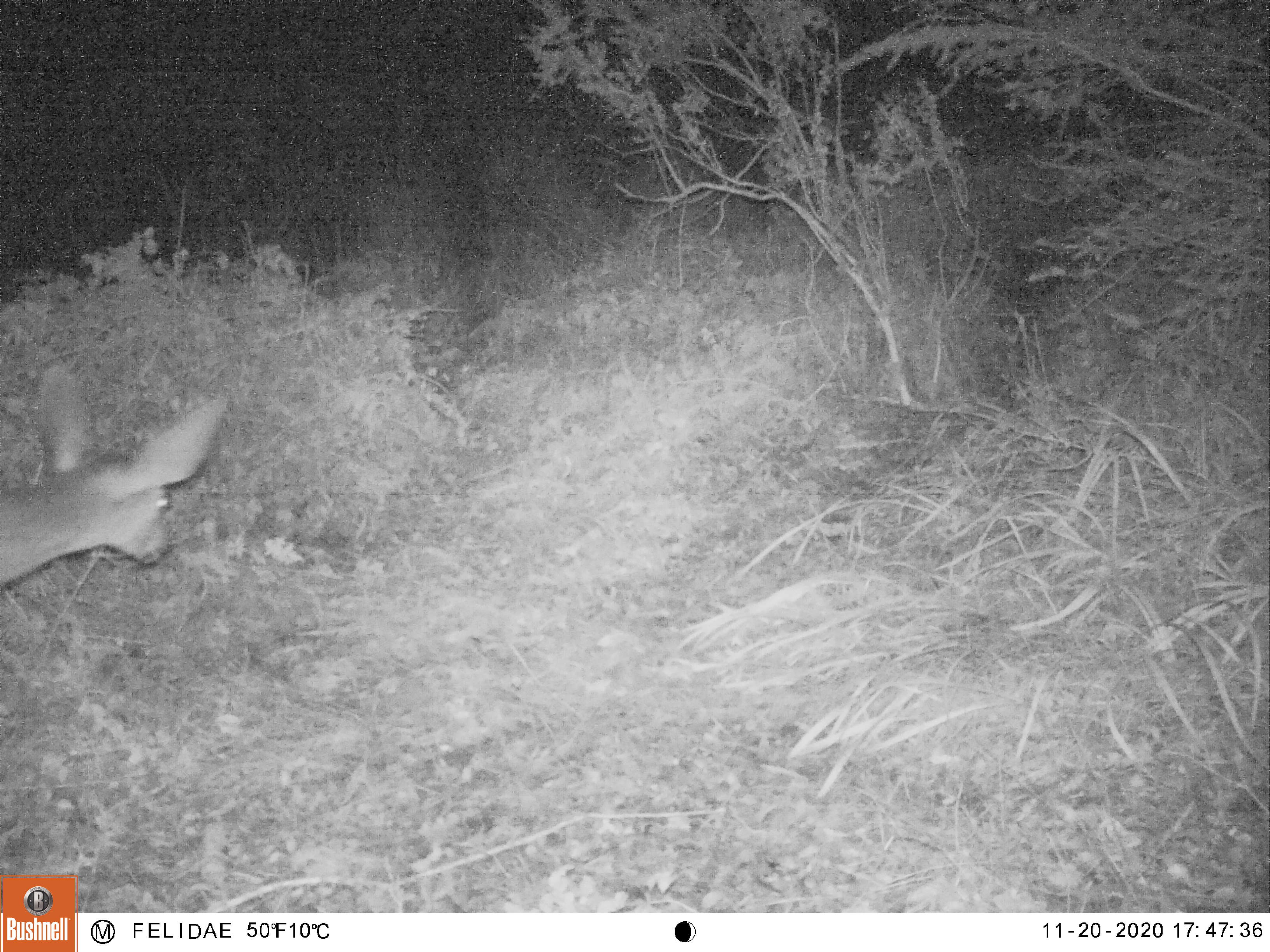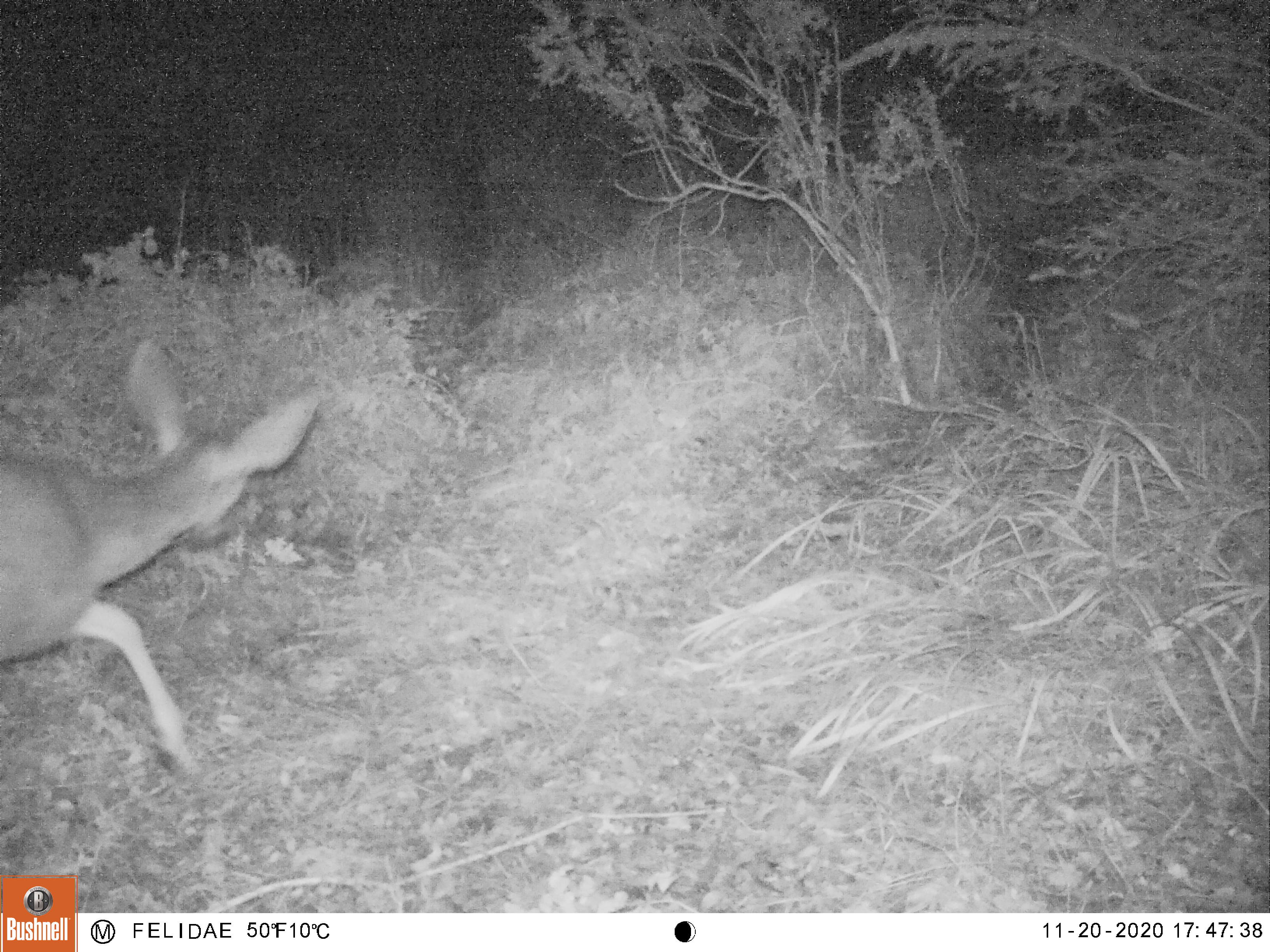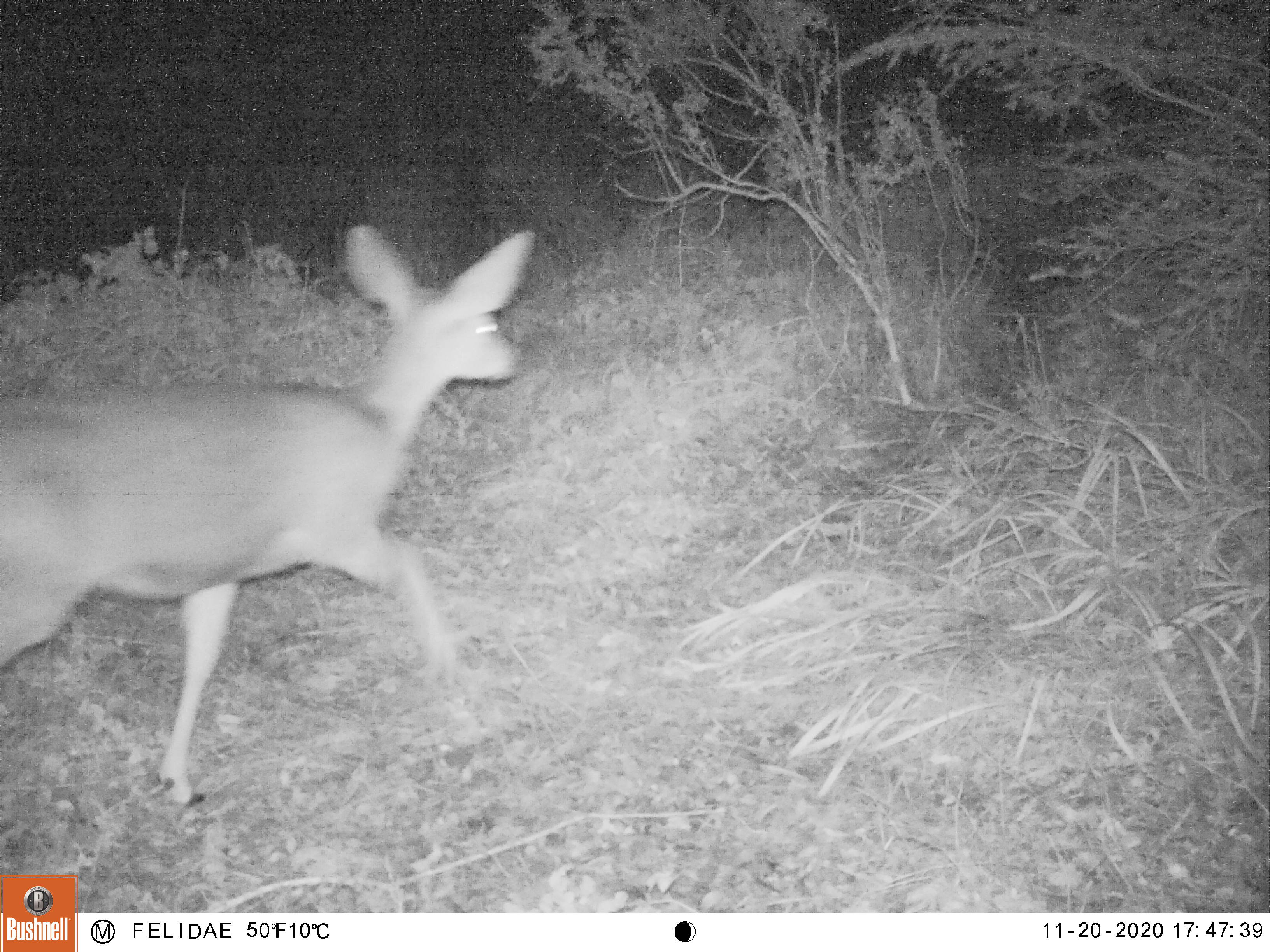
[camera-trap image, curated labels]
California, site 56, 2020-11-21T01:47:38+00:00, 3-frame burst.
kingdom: Animalia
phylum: Chordata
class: Mammalia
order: Artiodactyla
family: Cervidae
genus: Odocoileus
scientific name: Odocoileus hemionus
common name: mule deer